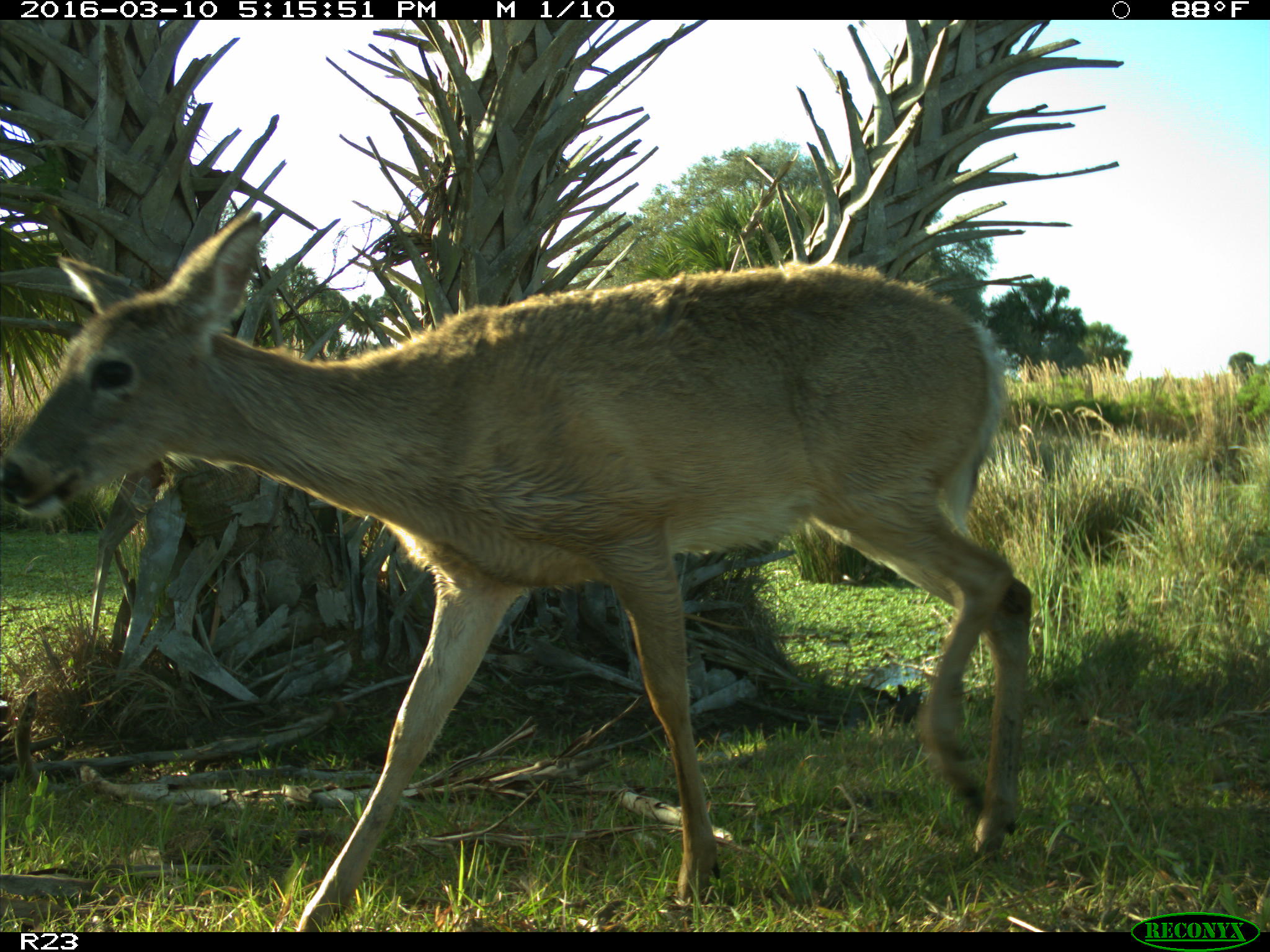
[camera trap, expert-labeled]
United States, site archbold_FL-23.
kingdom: Animalia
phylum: Chordata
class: Mammalia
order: Artiodactyla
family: Cervidae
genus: Odocoileus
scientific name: Odocoileus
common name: deer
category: unidentified deer